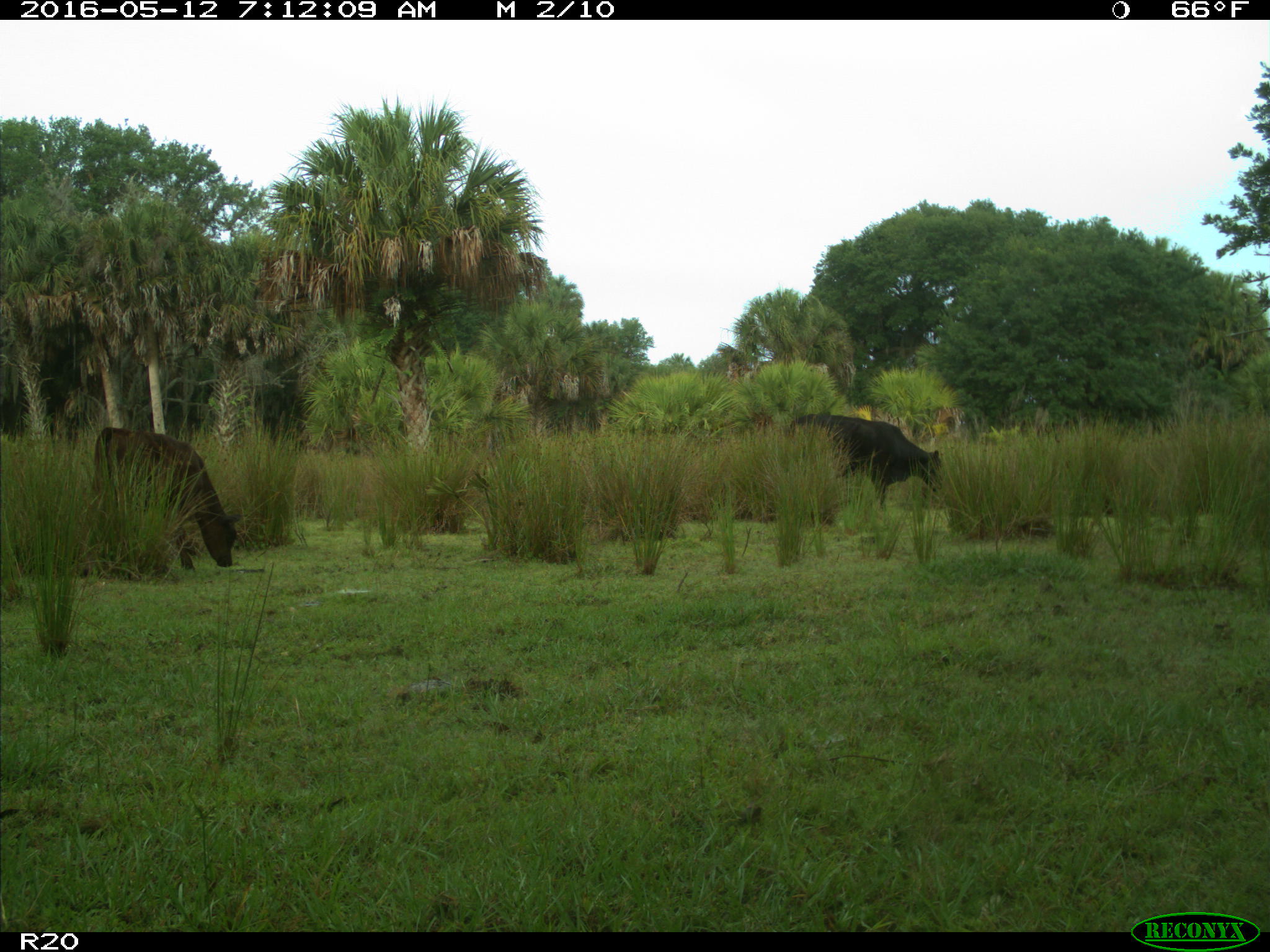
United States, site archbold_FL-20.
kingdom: Animalia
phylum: Chordata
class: Mammalia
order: Artiodactyla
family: Bovidae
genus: Bos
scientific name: Bos taurus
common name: domestic cow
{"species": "Bos taurus (domestic cow)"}